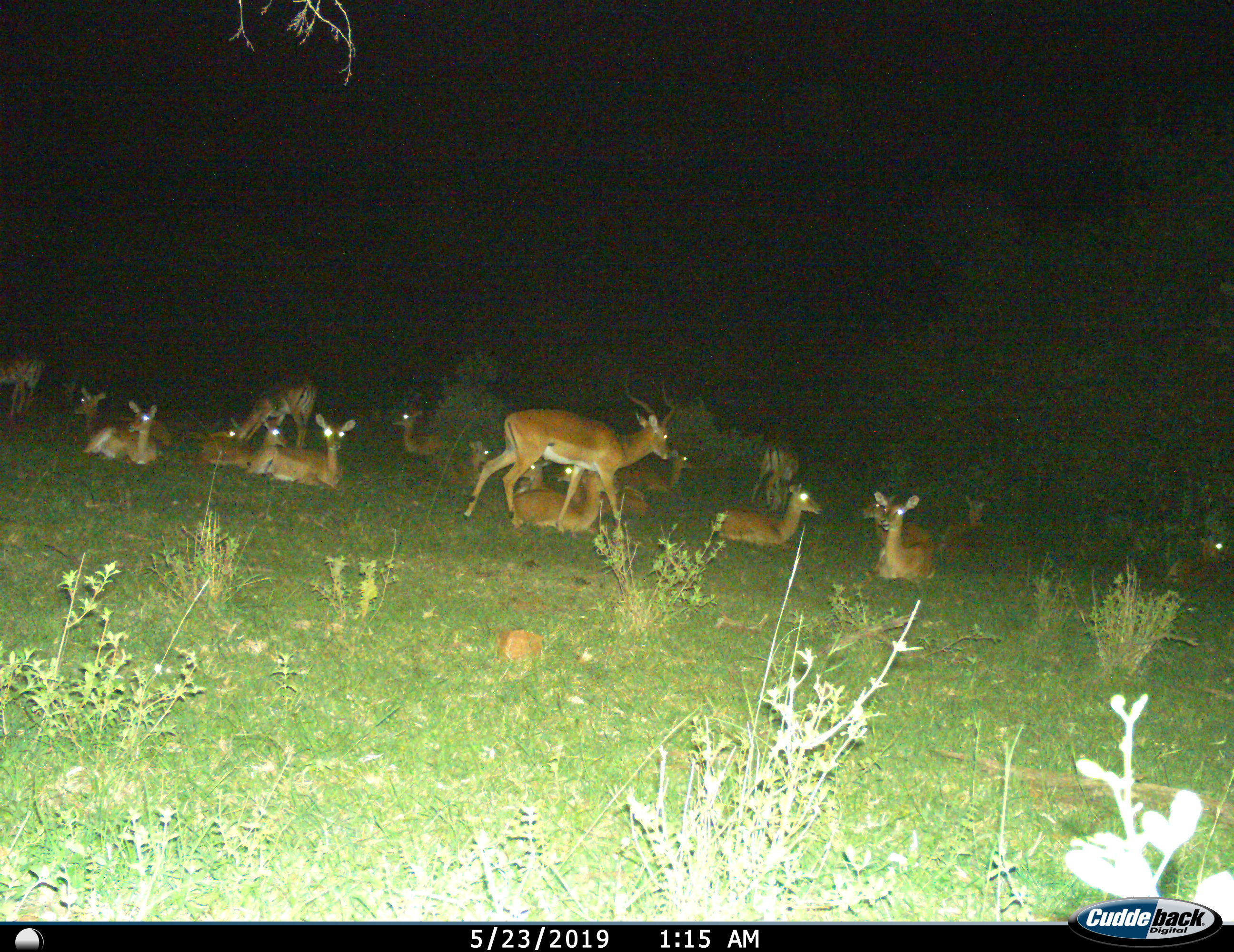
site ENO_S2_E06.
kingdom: Animalia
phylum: Chordata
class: Mammalia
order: Artiodactyla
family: Bovidae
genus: Aepyceros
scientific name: Aepyceros melampus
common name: impala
Impala (Aepyceros melampus), count 11-50. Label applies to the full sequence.